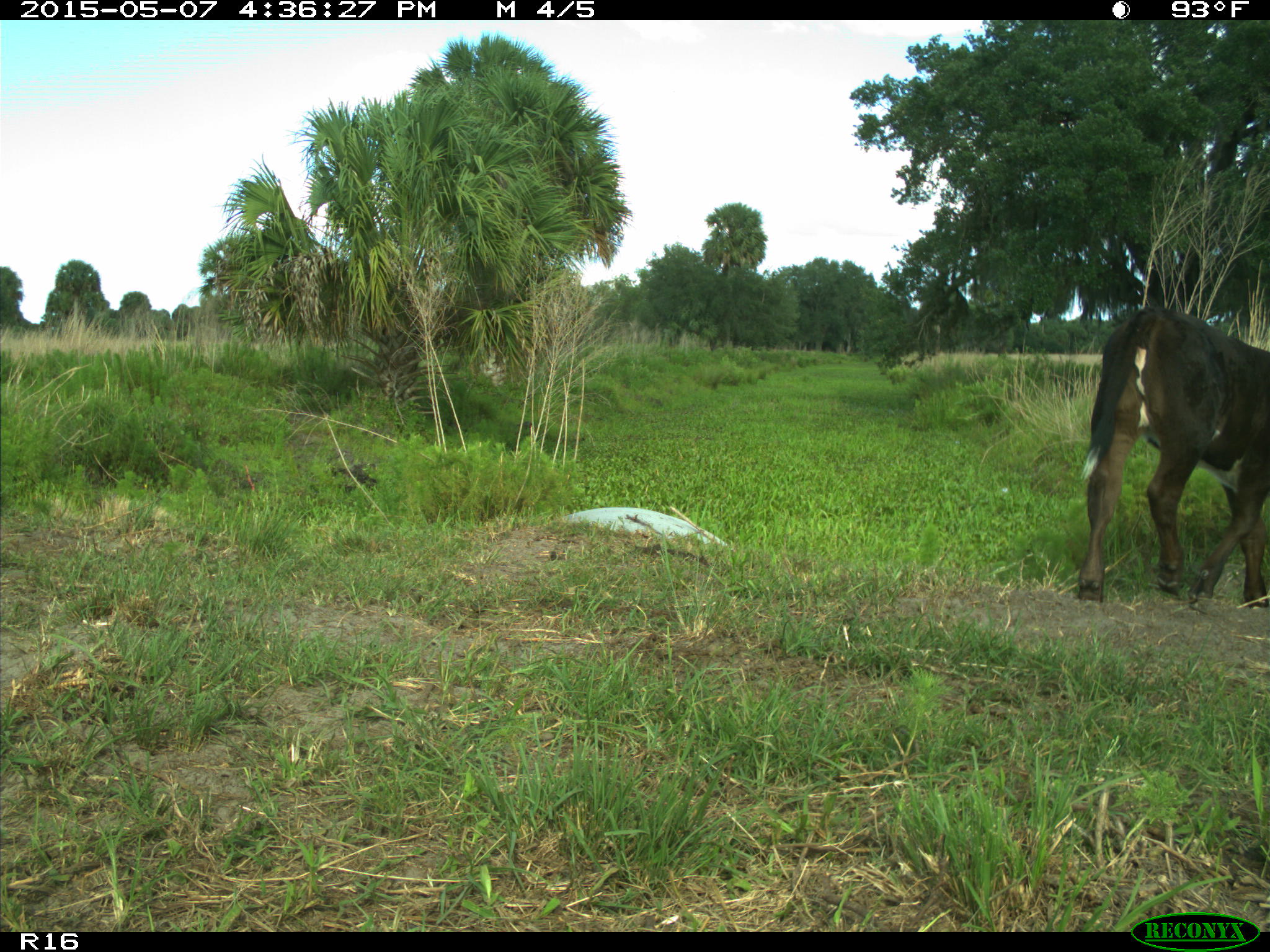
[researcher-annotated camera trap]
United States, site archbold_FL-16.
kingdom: Animalia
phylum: Chordata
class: Mammalia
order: Artiodactyla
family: Bovidae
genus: Bos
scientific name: Bos taurus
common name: domestic cow